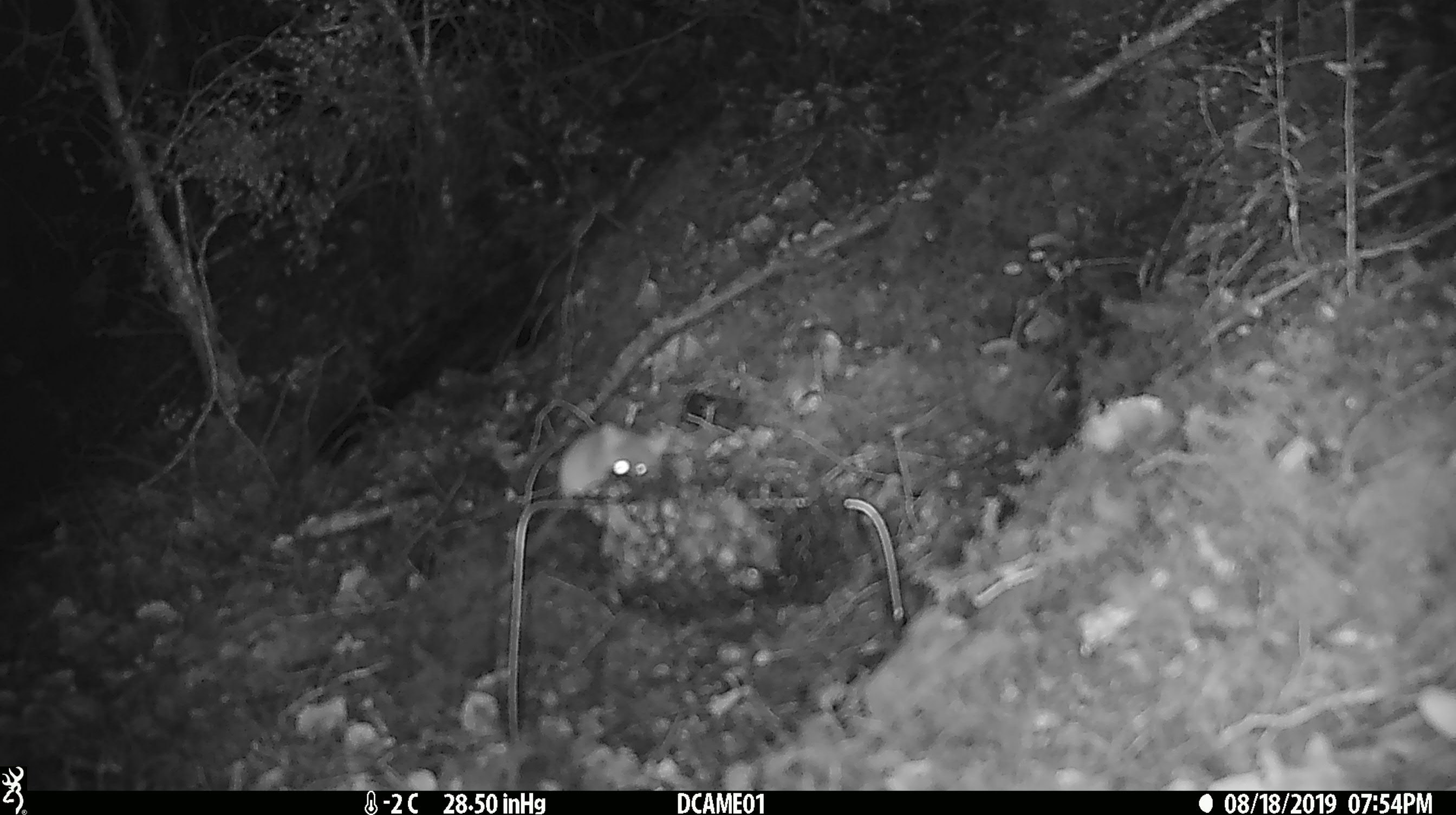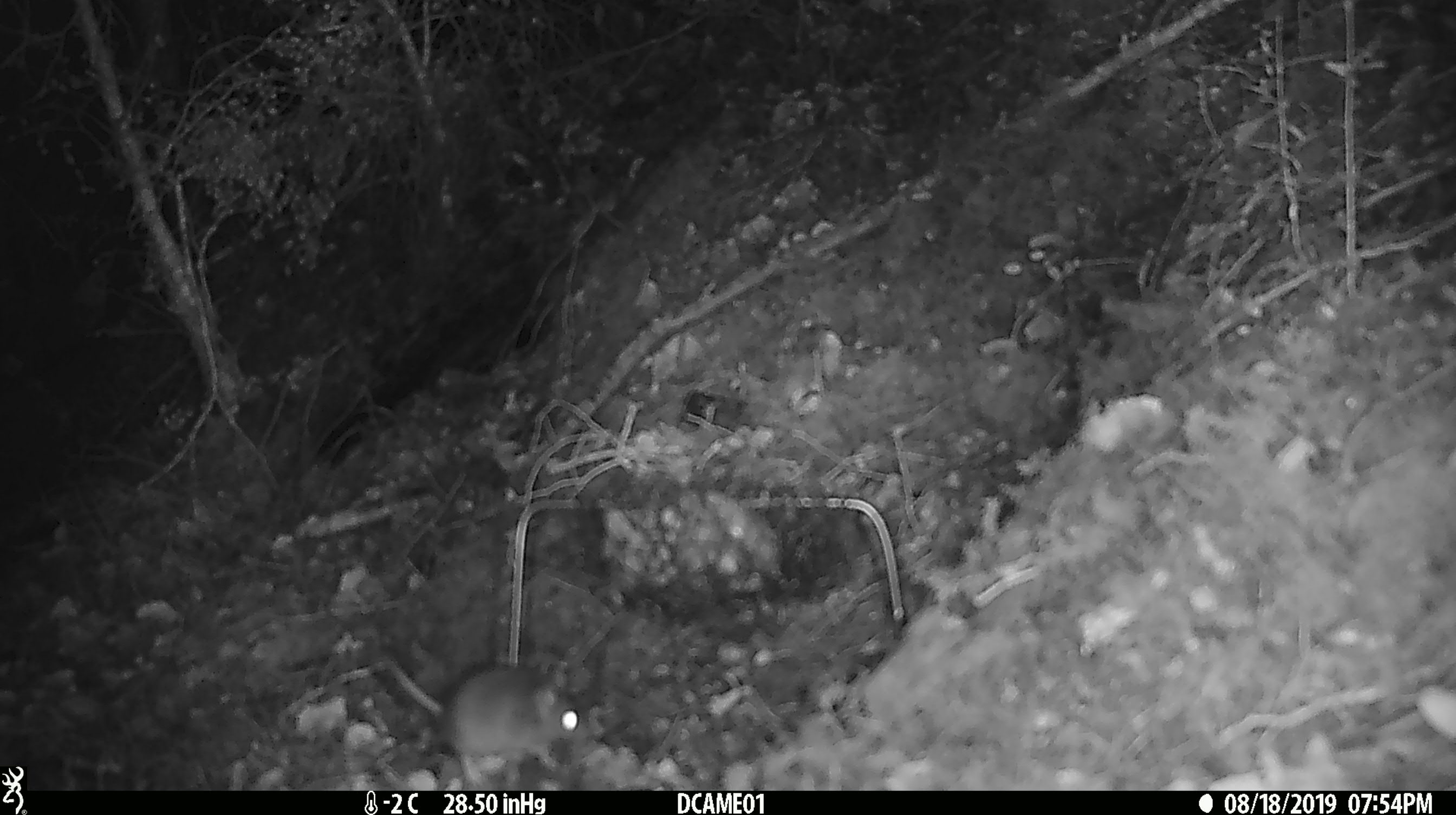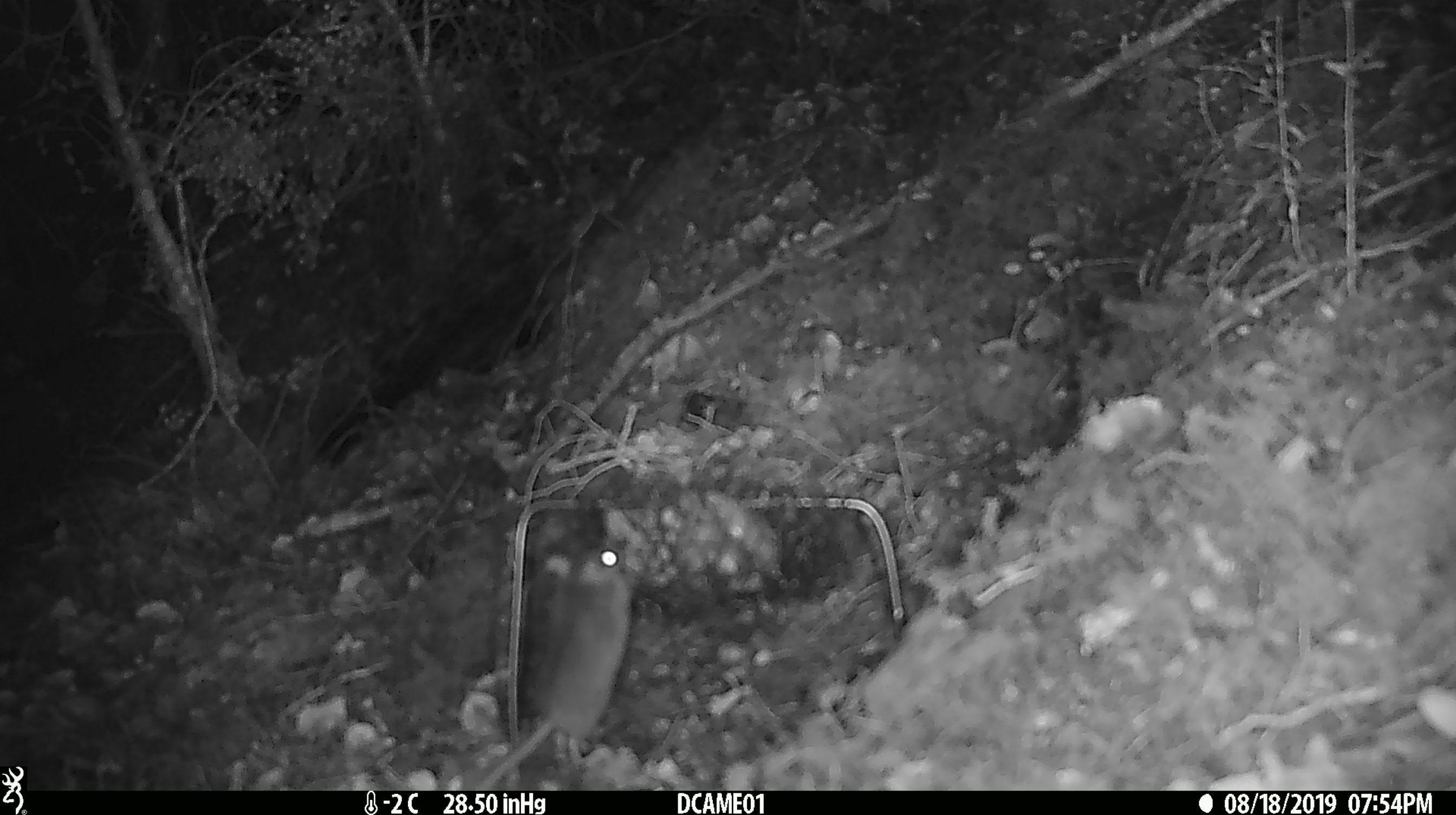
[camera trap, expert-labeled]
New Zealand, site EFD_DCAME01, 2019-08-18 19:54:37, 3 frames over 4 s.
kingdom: Animalia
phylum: Chordata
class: Mammalia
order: Rodentia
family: Muridae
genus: Mus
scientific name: Mus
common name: mouse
Mouse (Mus).